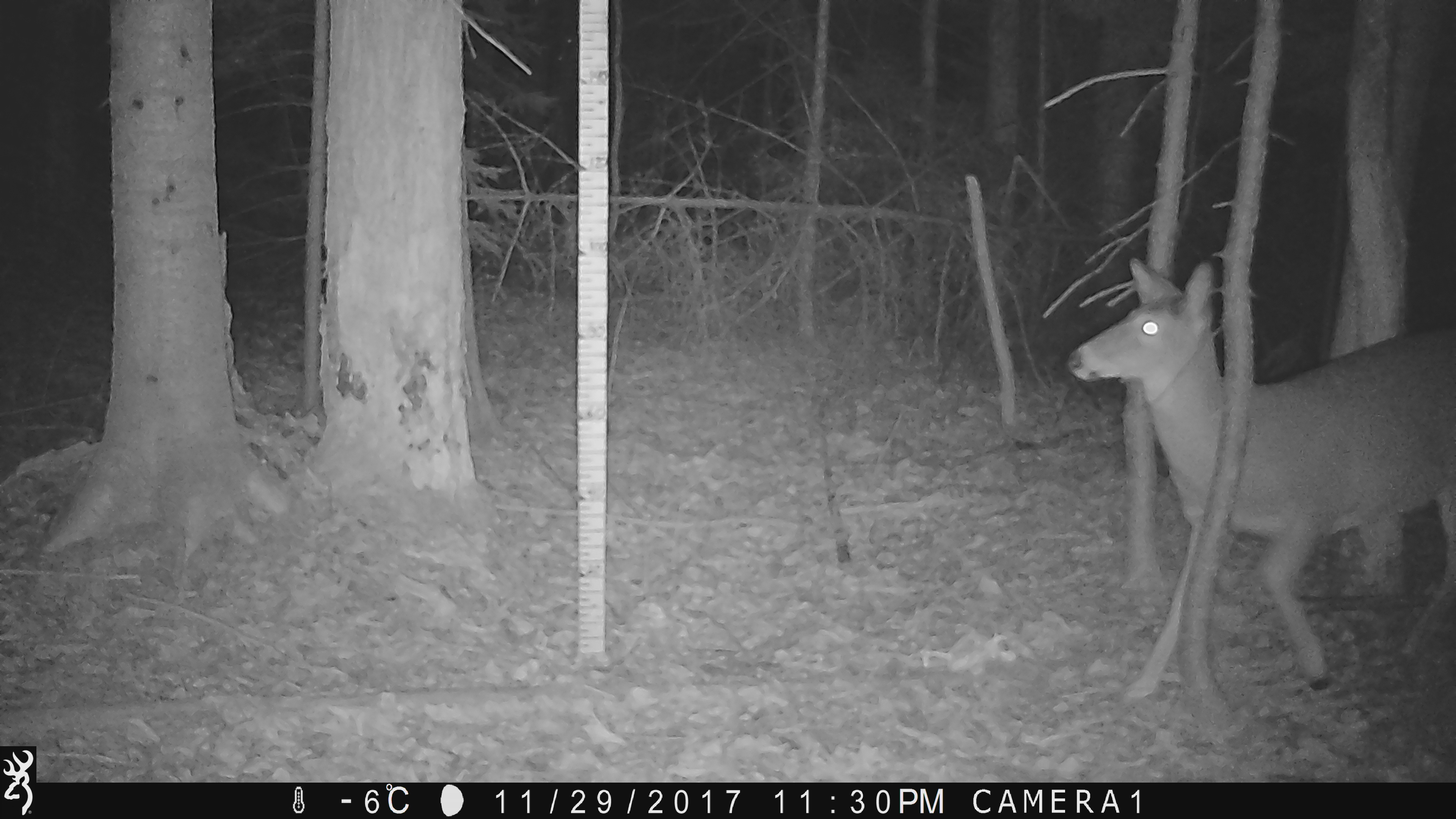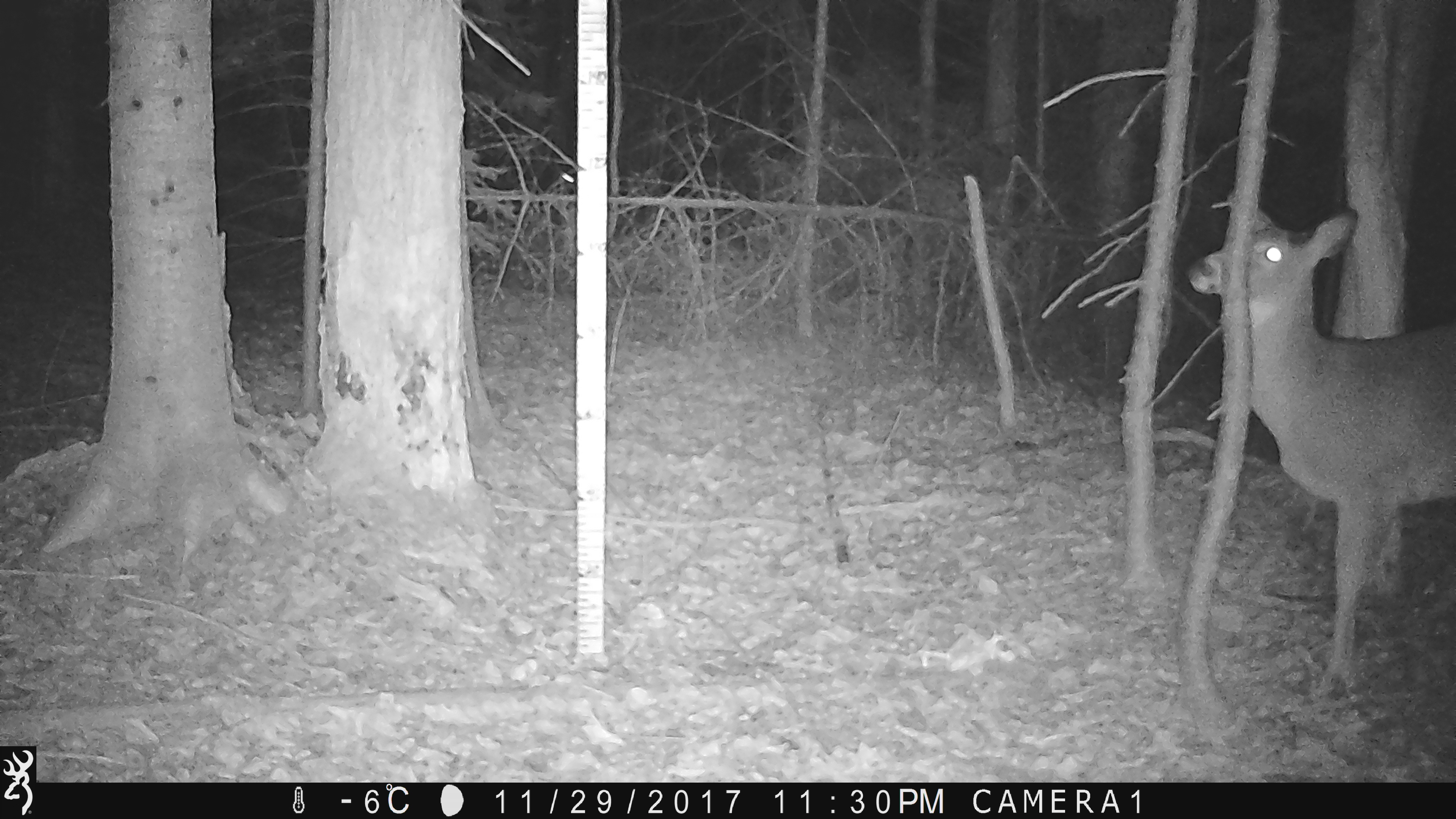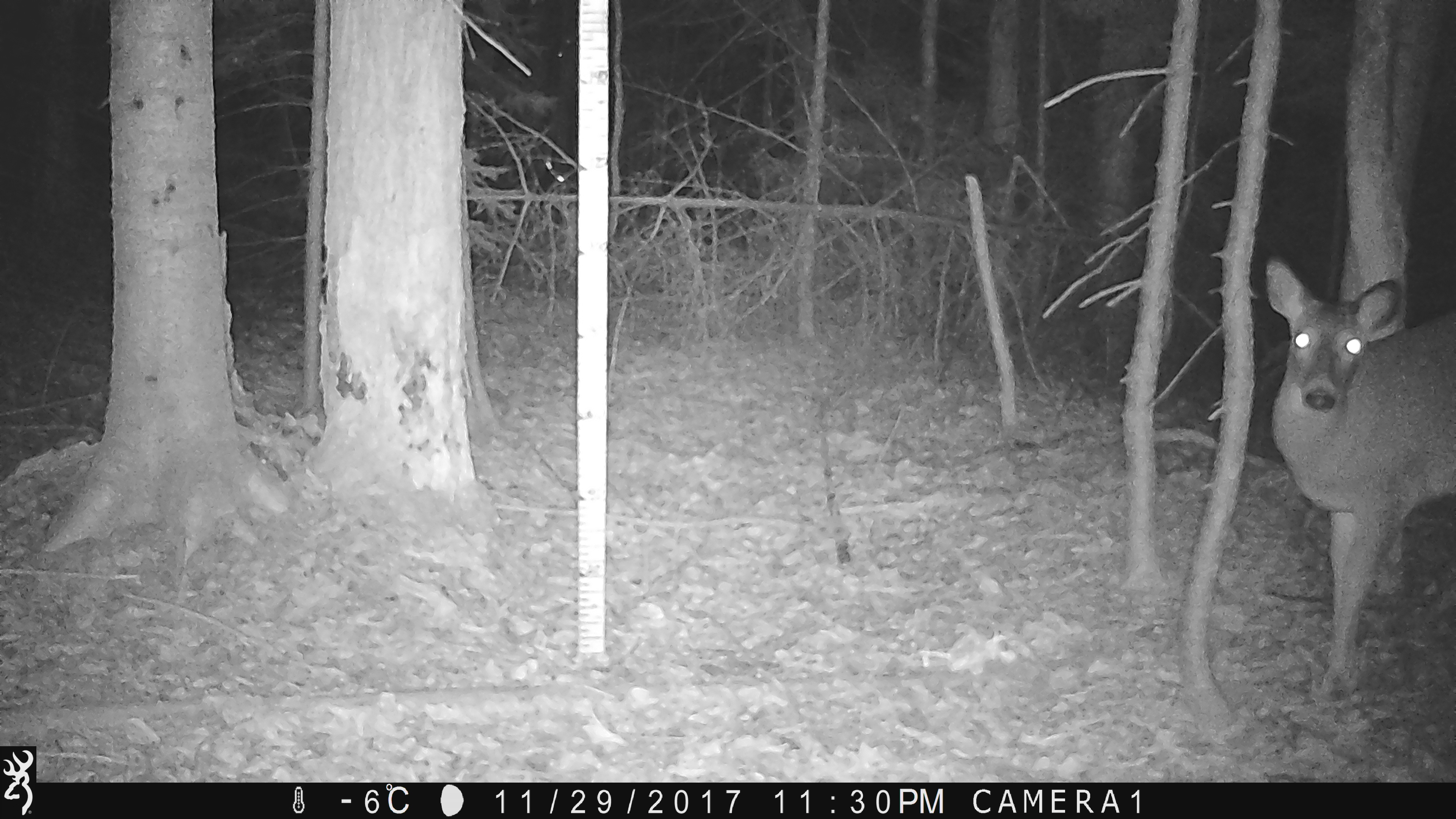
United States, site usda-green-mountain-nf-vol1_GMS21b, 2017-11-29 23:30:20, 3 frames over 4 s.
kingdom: Animalia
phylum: Chordata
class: Mammalia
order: Artiodactyla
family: Cervidae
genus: Odocoileus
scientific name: Odocoileus virginianus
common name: white-tailed deer